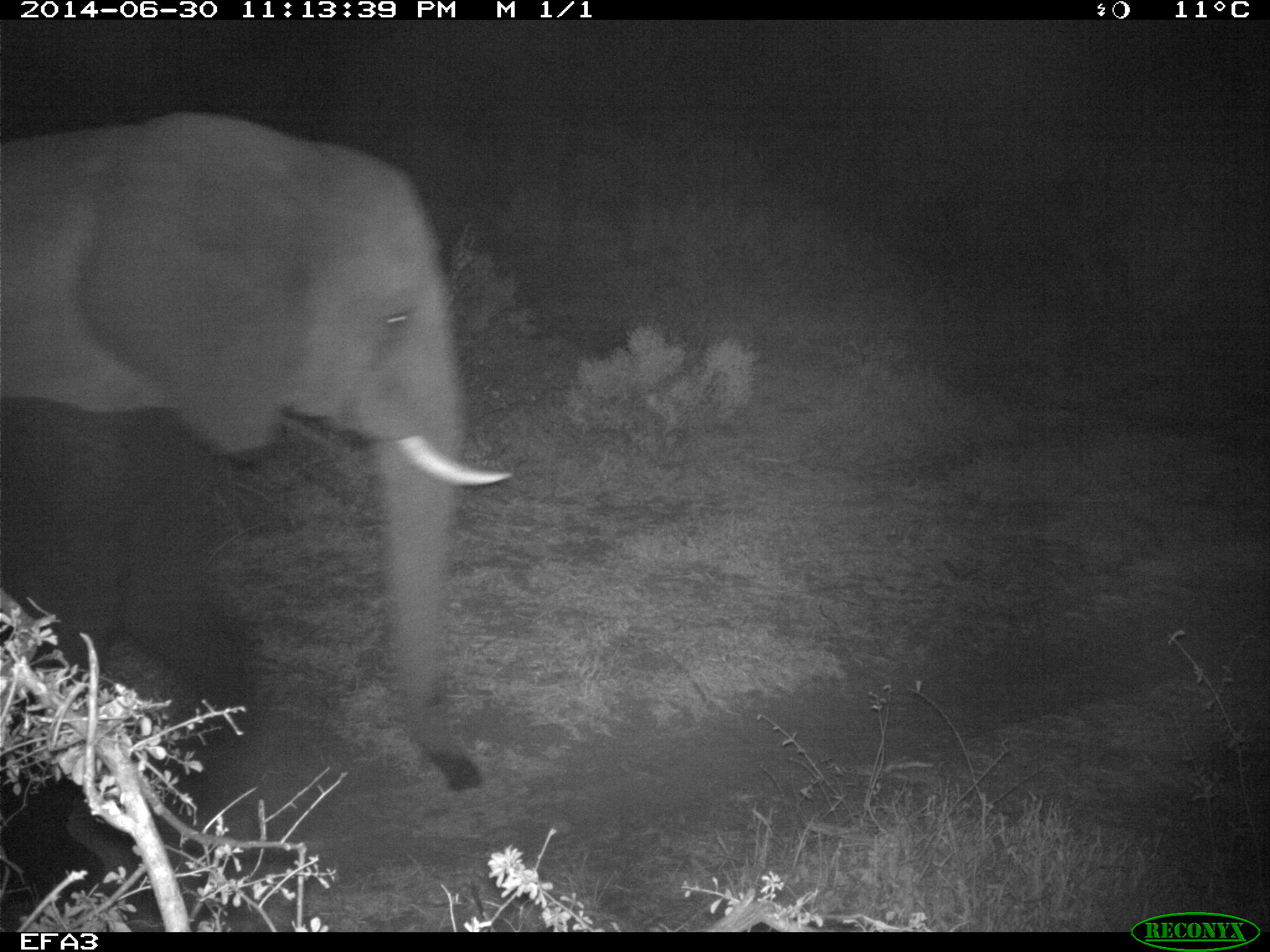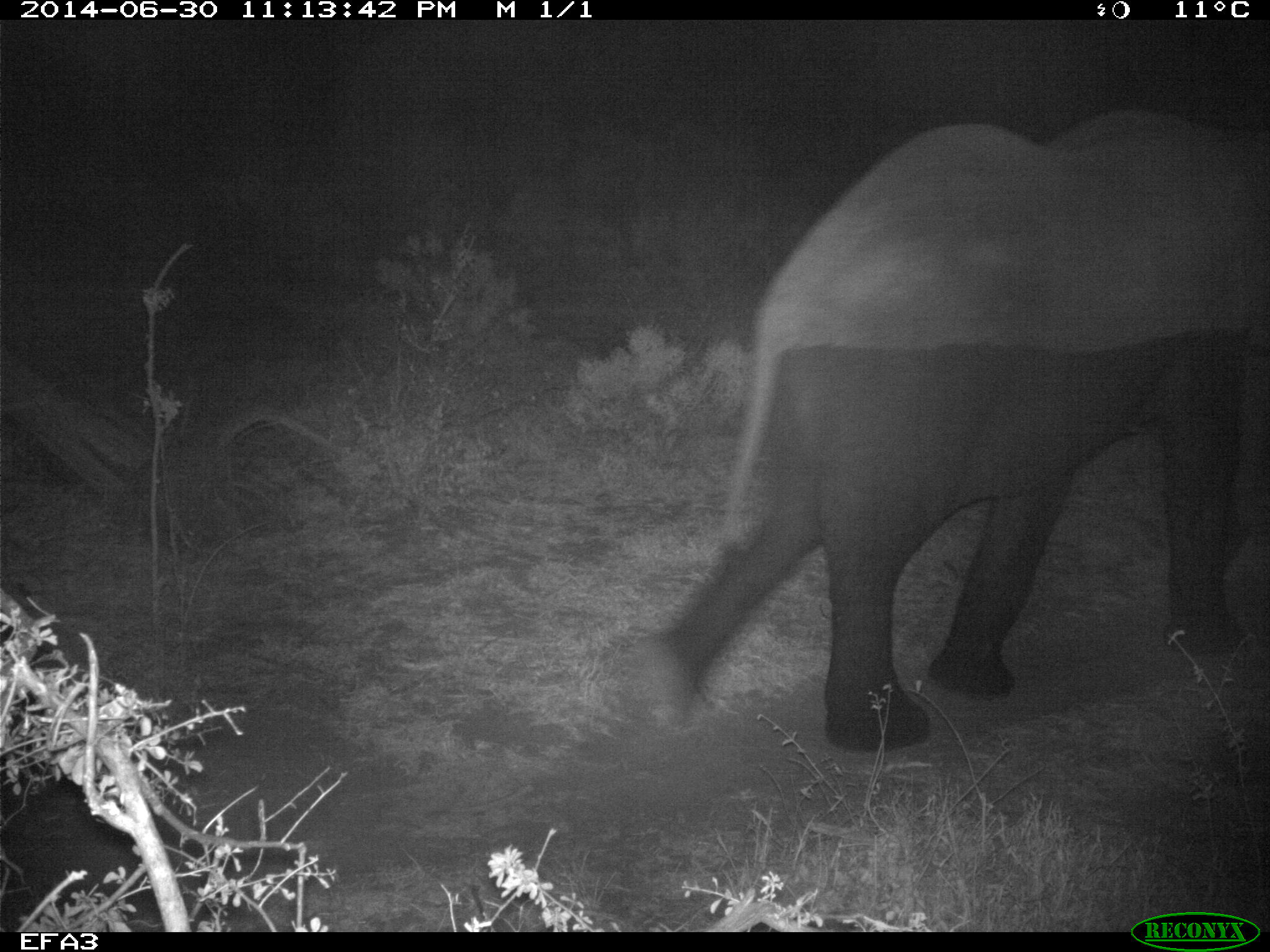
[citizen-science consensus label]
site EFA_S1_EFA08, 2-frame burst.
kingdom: Animalia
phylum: Chordata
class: Mammalia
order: Proboscidea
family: Elephantidae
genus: Loxodonta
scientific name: Loxodonta africana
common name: african bush elephant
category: elephant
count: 1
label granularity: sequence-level